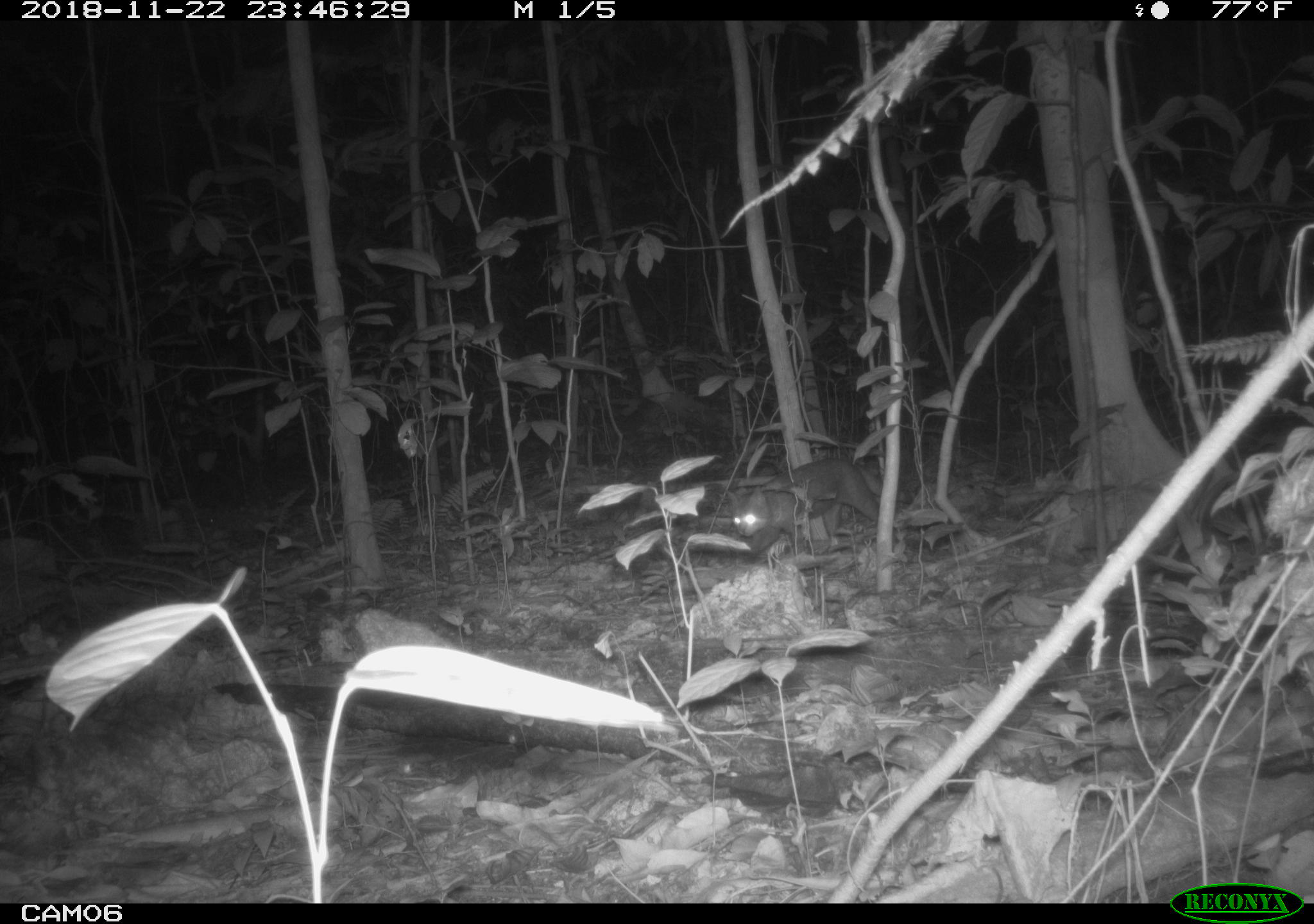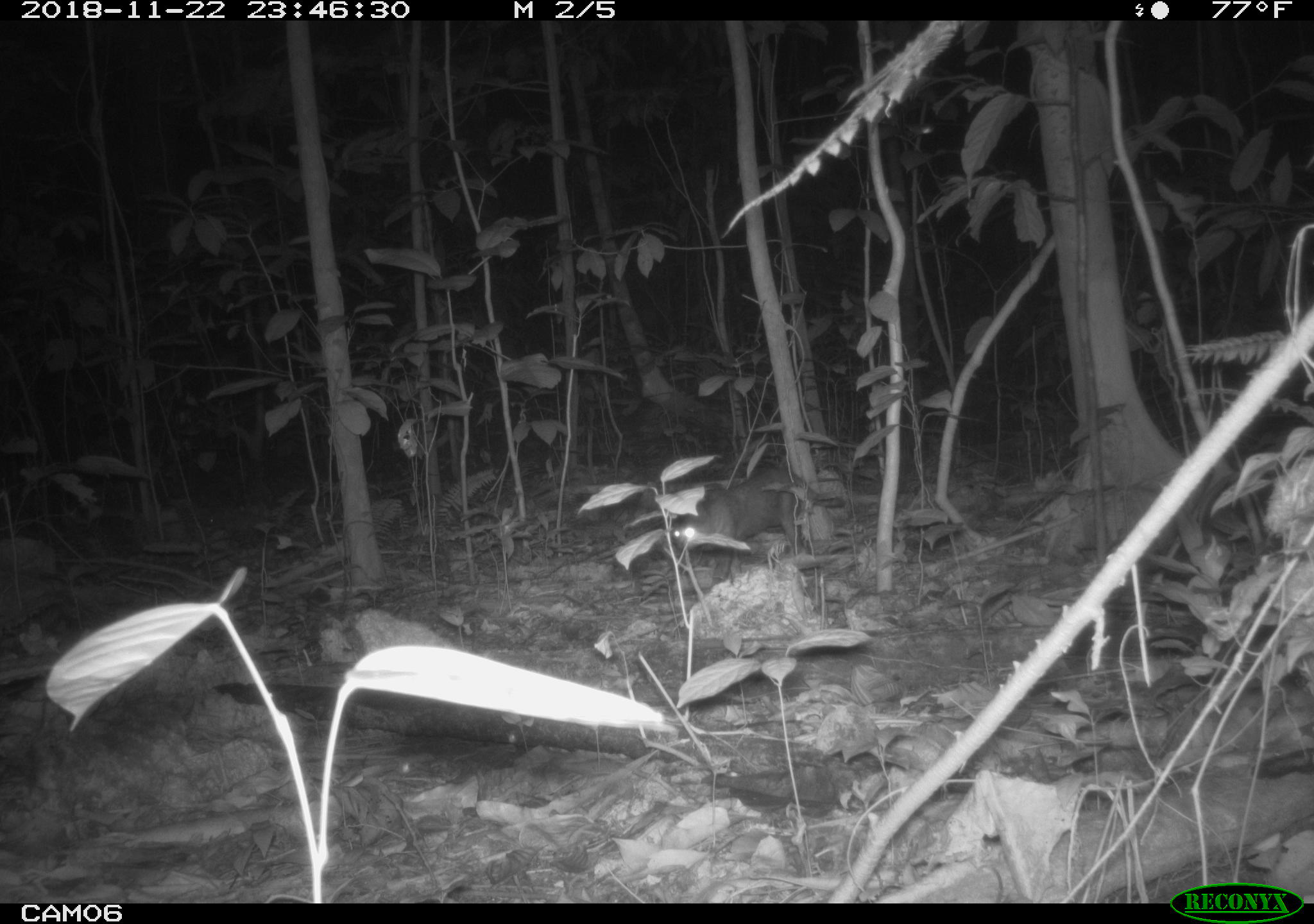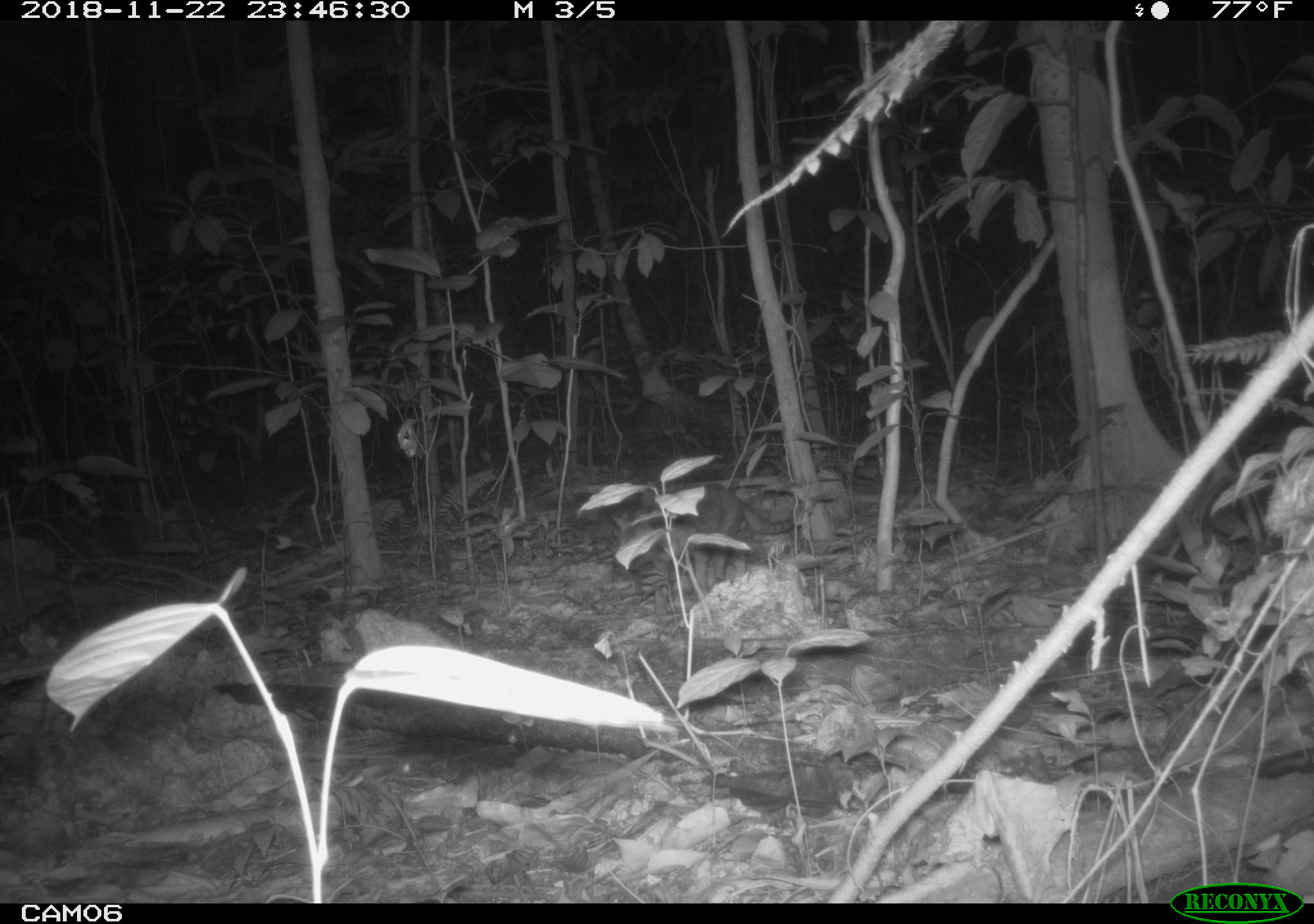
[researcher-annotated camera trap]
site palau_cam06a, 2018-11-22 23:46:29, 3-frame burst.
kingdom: Animalia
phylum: Chordata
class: Mammalia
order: Carnivora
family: Felidae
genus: Felis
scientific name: Felis catus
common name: cat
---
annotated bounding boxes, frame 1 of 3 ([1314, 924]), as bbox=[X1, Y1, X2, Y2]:
cat: bbox=[721, 457, 883, 563]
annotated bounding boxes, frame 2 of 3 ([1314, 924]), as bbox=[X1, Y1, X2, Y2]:
cat: bbox=[664, 467, 839, 562]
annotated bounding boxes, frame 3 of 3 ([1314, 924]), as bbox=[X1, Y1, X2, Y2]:
cat: bbox=[601, 483, 747, 599]